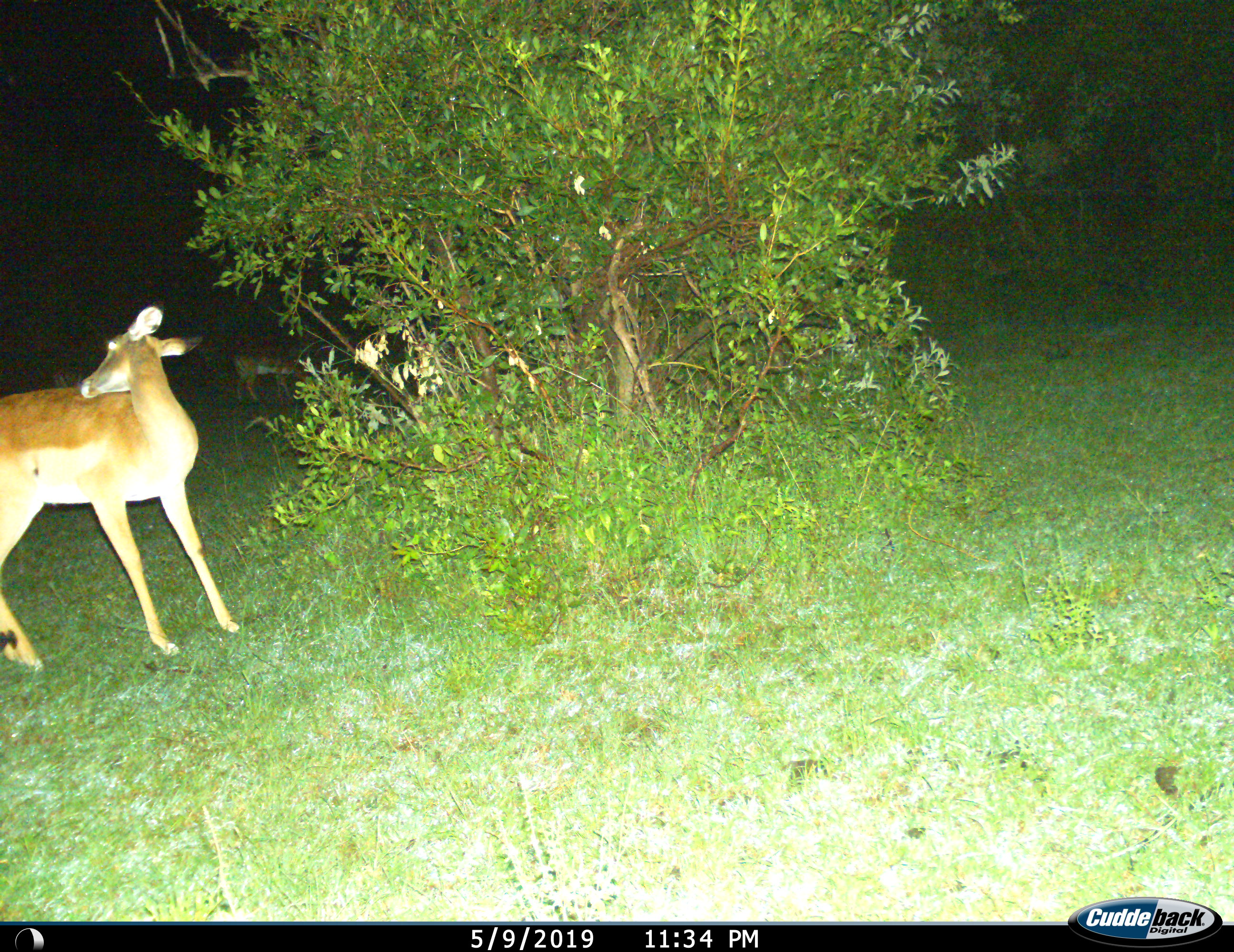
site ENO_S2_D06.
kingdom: Animalia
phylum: Chordata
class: Mammalia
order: Artiodactyla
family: Bovidae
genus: Aepyceros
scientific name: Aepyceros melampus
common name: impala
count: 2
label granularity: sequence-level